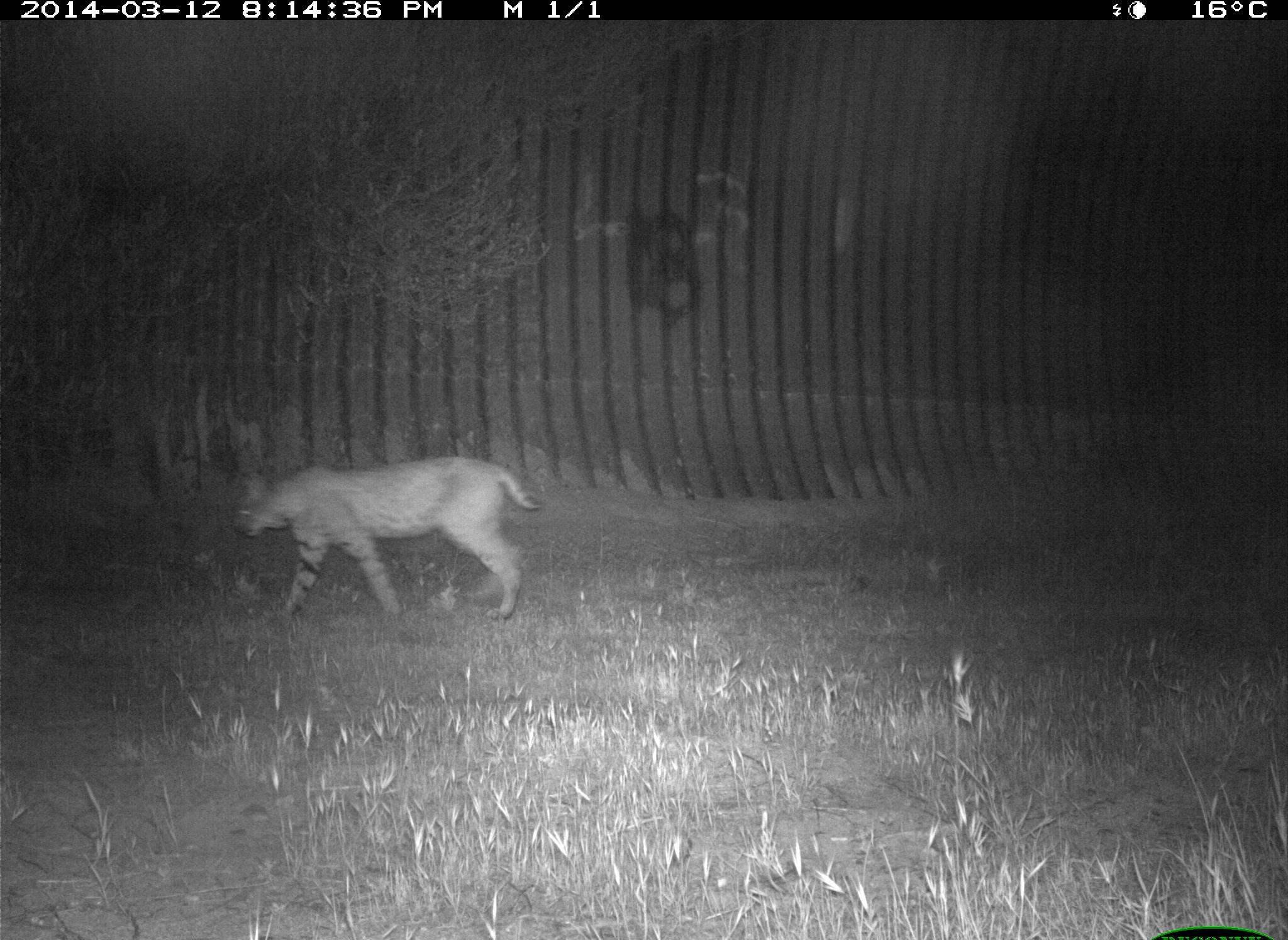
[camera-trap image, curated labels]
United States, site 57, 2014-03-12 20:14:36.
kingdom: Animalia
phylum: Chordata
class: Mammalia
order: Carnivora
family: Felidae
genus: Lynx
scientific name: Lynx rufus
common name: bobcat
Bobcat (Lynx rufus).